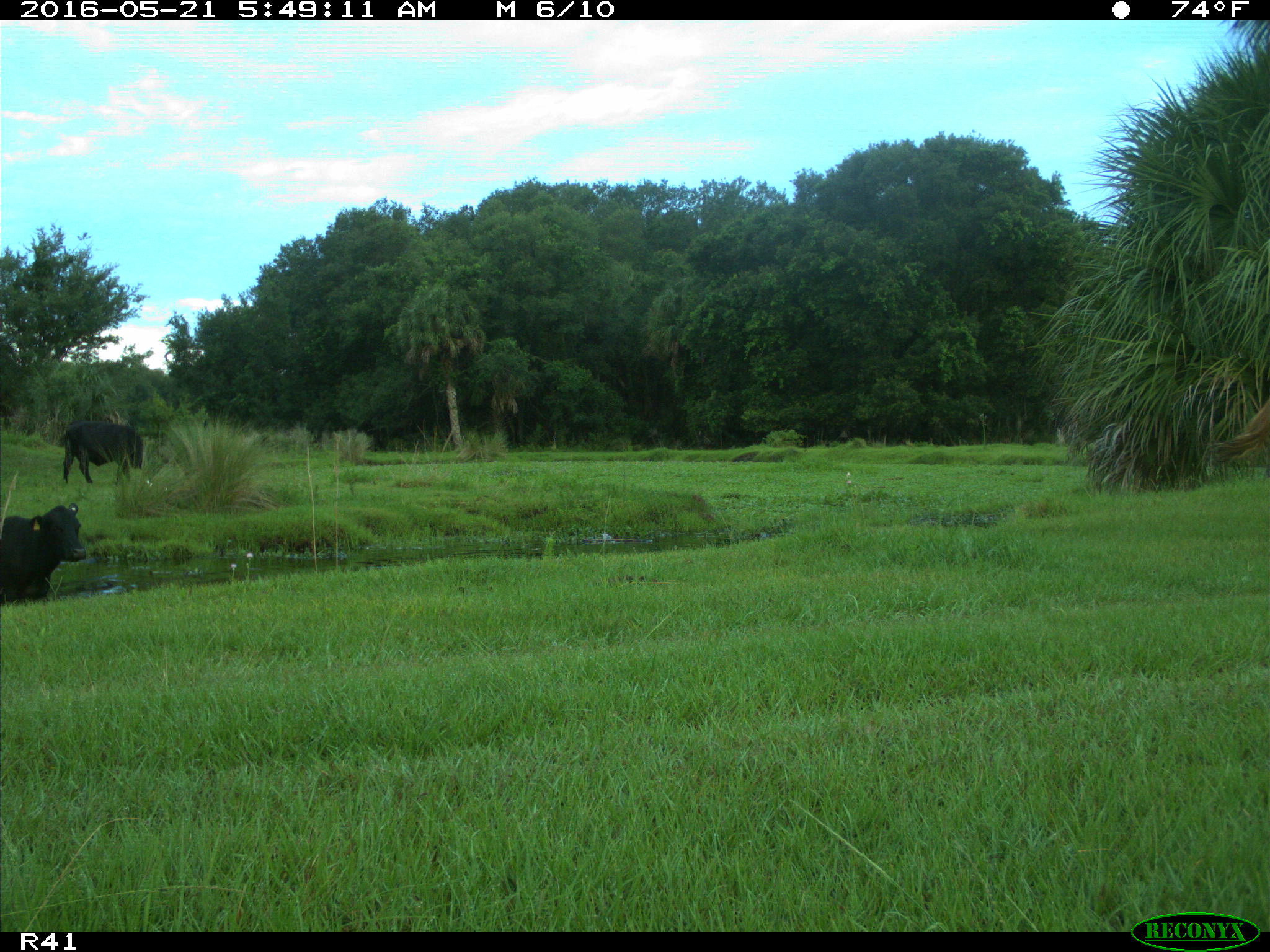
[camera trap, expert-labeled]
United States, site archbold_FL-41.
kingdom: Animalia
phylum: Chordata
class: Mammalia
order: Artiodactyla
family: Bovidae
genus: Bos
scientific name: Bos taurus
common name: domestic cow